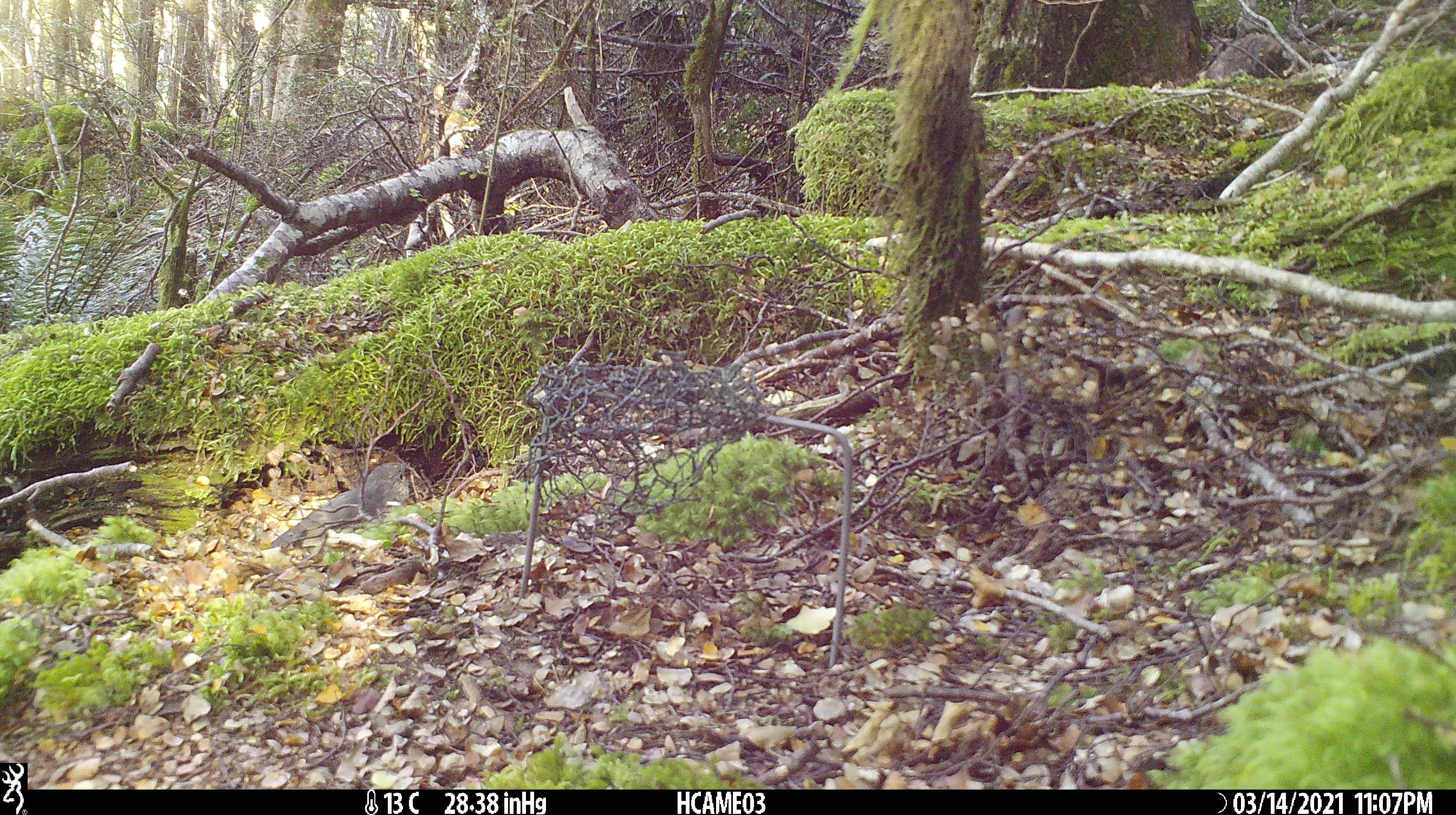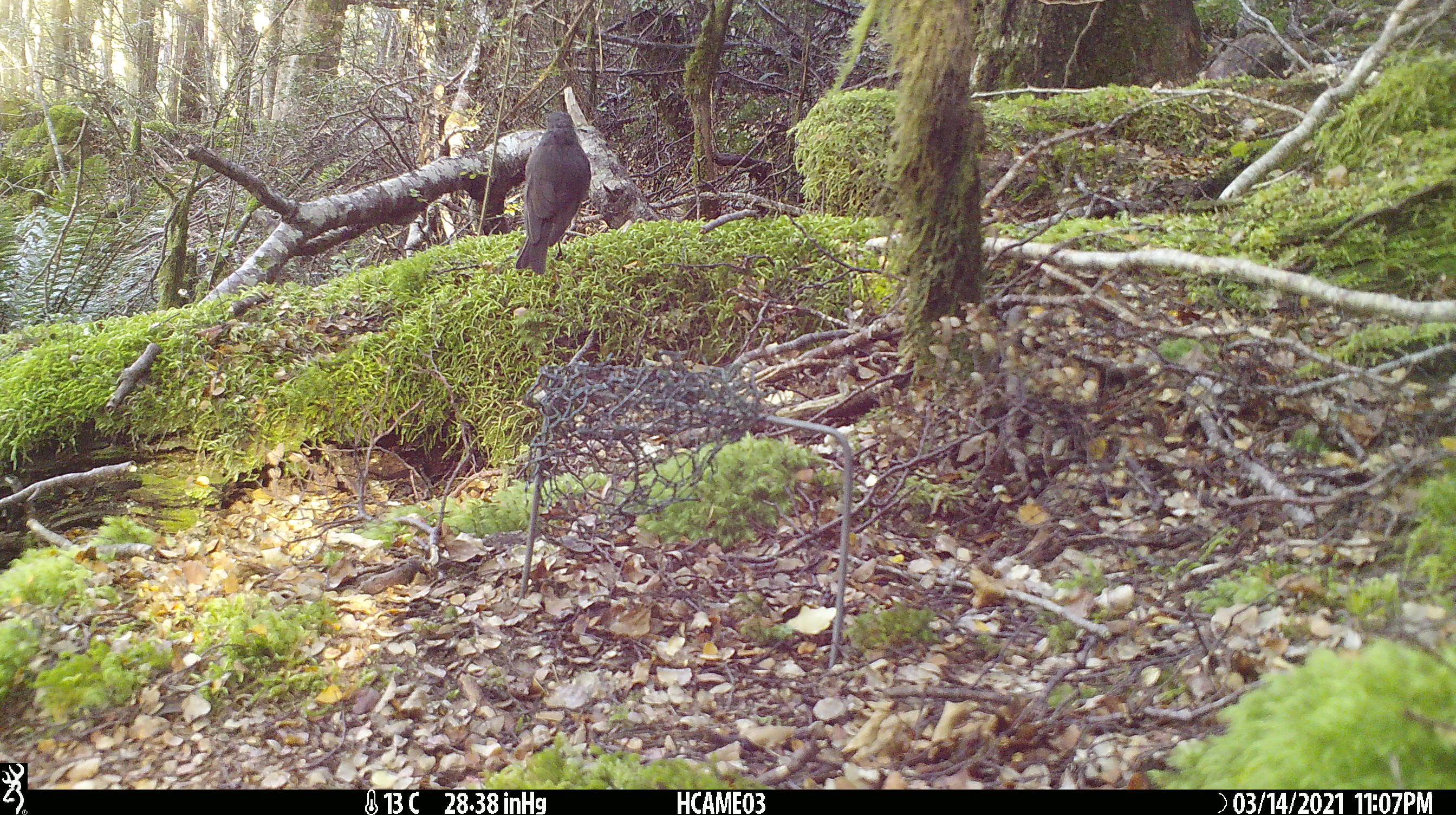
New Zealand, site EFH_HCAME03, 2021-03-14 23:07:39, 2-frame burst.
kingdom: Animalia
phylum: Chordata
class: Aves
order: Passeriformes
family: Petroicidae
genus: Petroica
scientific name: Petroica australis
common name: new zealand robin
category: robin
Robin (new zealand robin) (Petroica australis).